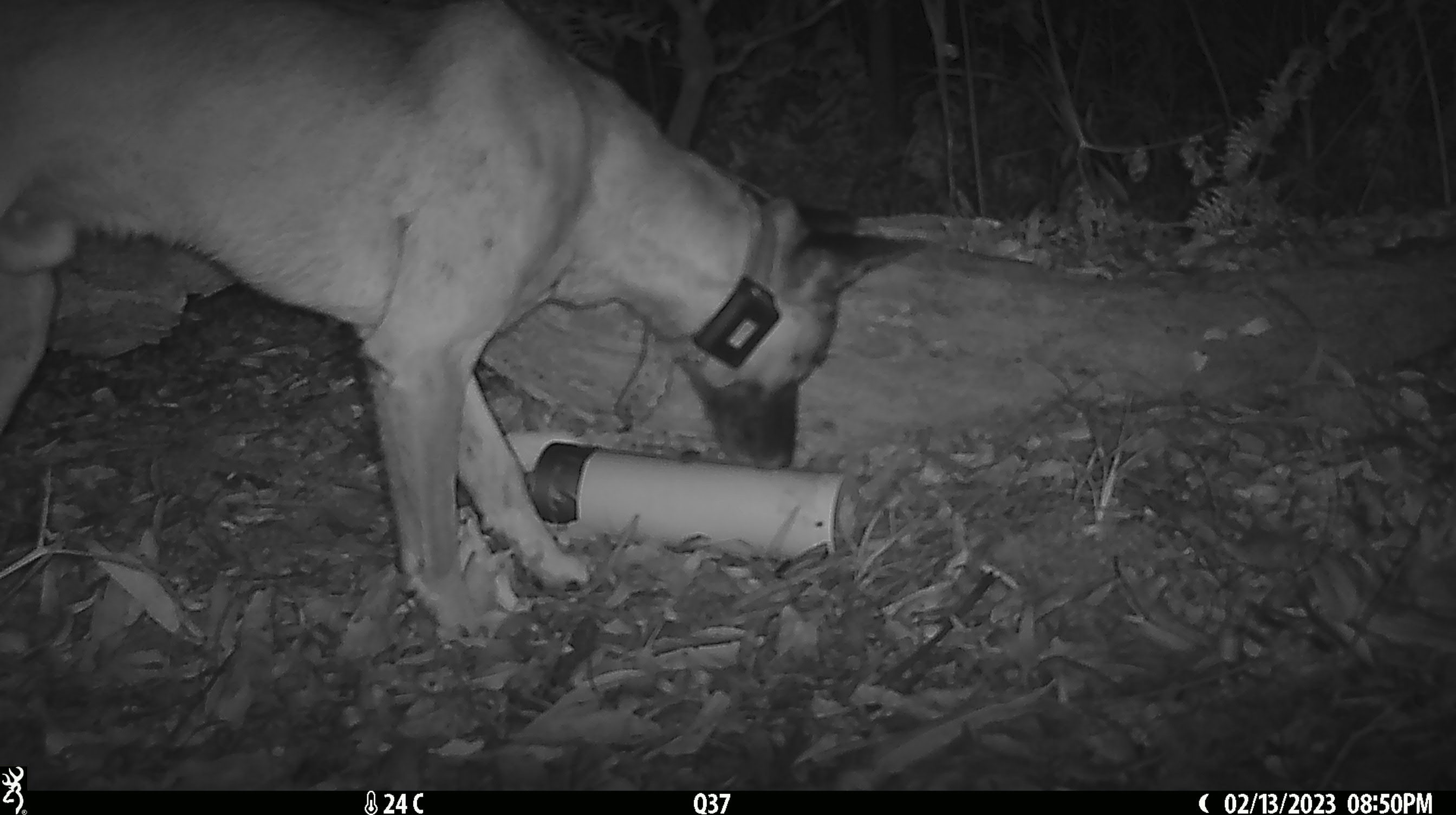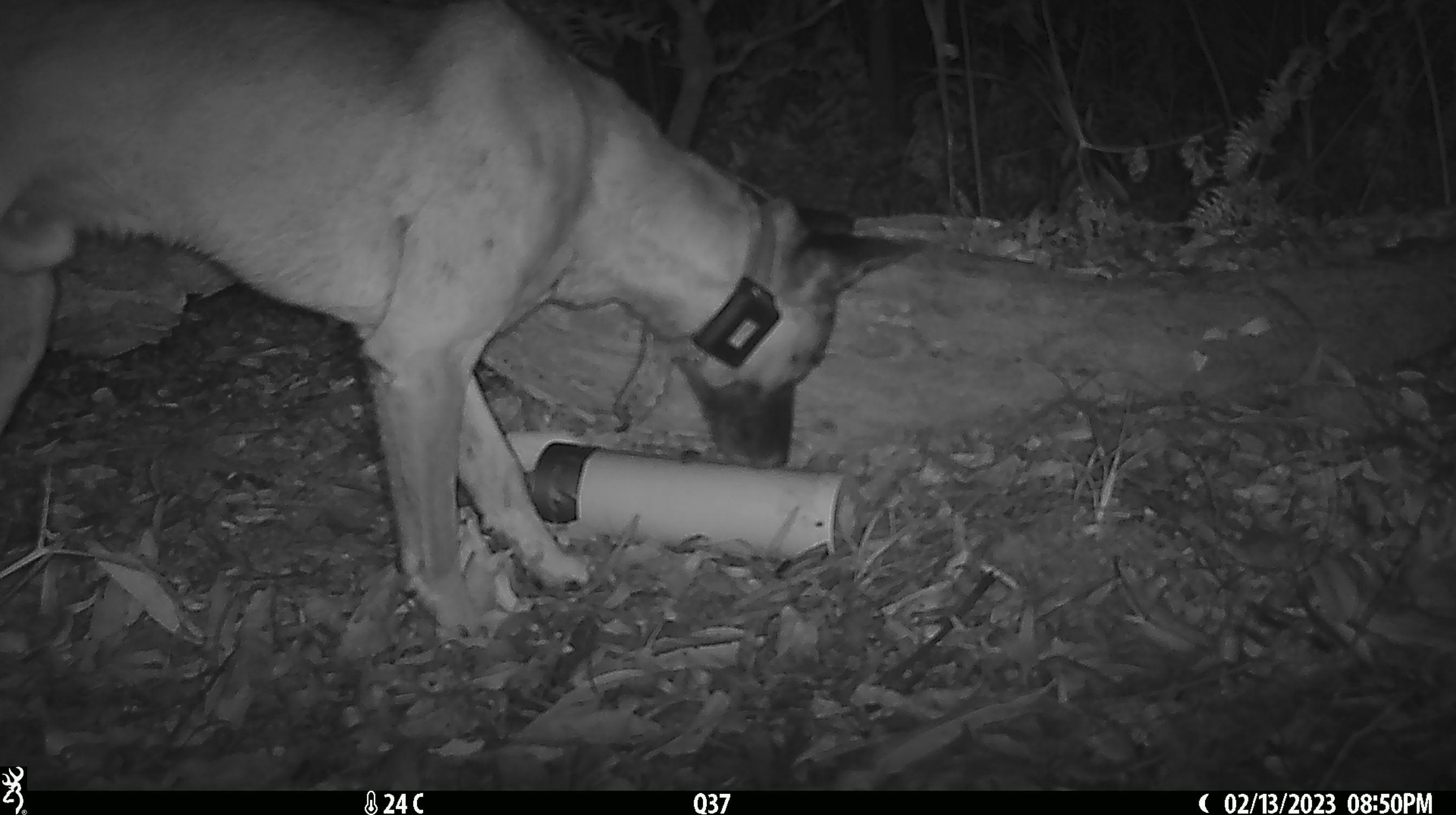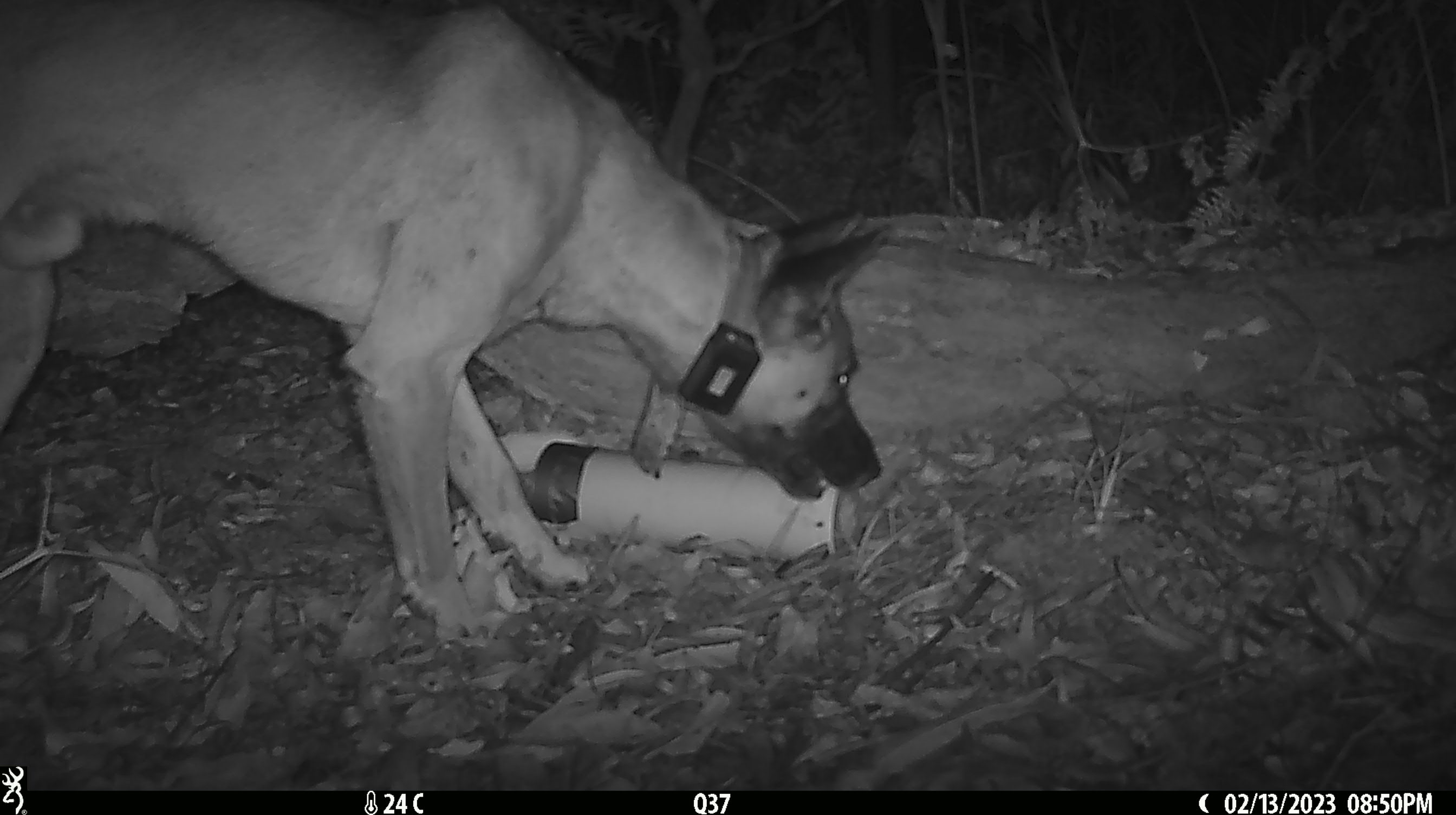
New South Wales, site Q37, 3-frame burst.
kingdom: Animalia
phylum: Chordata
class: Mammalia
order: Carnivora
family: Canidae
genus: Canis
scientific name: Canis familiaris dingo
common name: dingo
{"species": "dingo (Canis familiaris dingo)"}